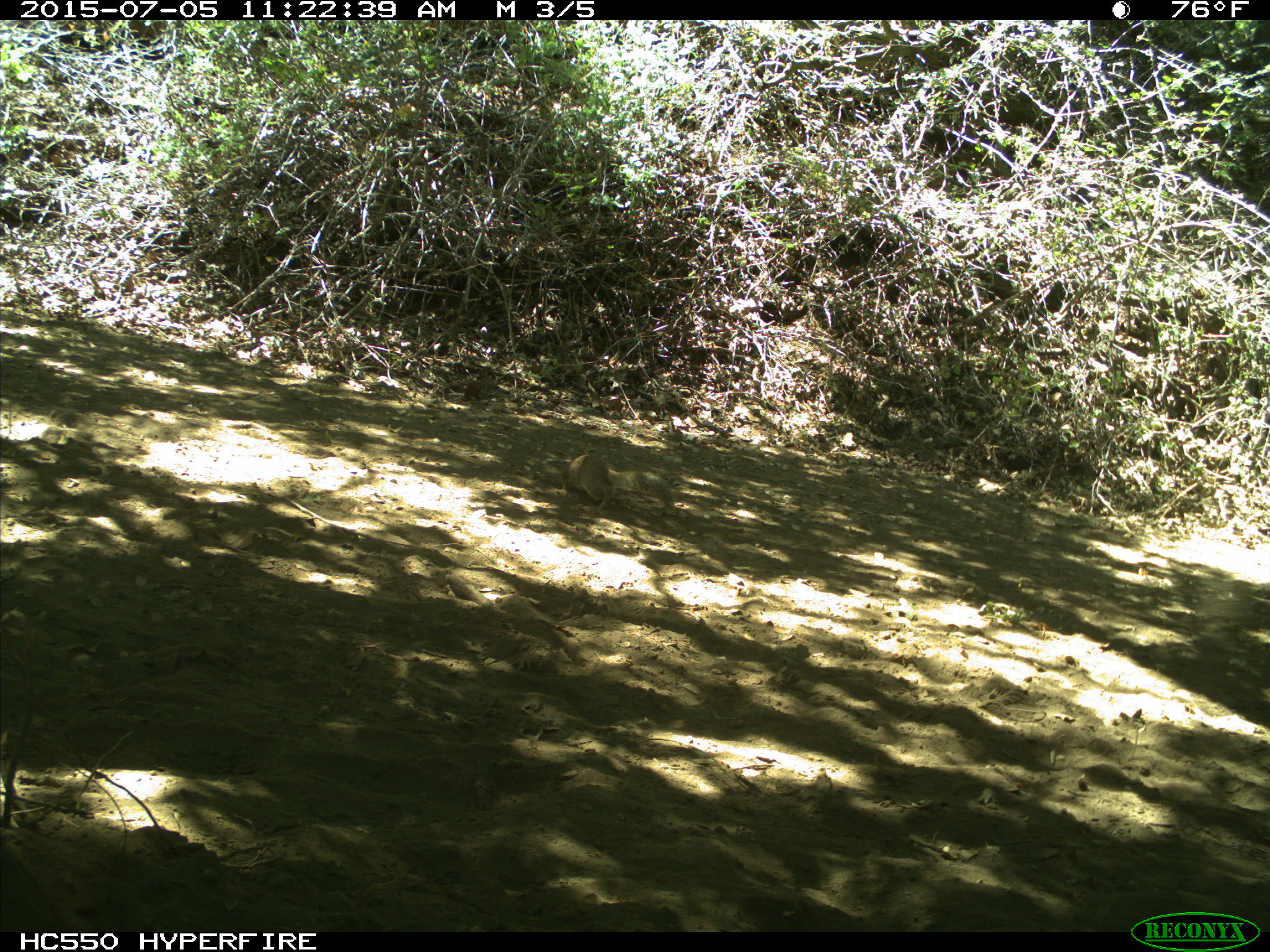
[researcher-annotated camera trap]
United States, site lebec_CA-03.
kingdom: Animalia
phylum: Chordata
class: Mammalia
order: Rodentia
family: Sciuridae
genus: Otospermophilus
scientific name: Otospermophilus beecheyi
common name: california ground squirrel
Otospermophilus beecheyi (california ground squirrel).